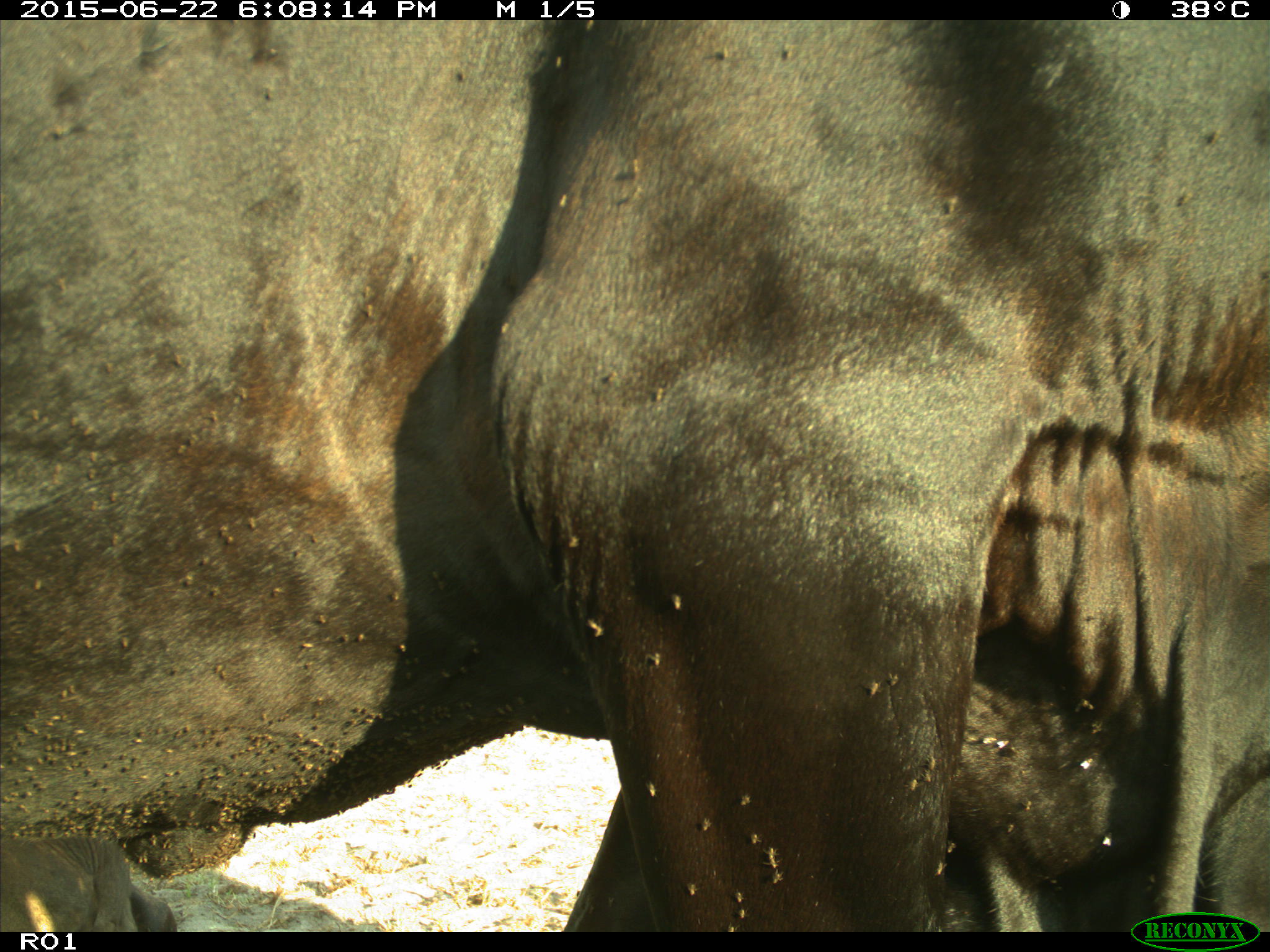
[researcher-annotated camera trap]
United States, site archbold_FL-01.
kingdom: Animalia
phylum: Chordata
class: Mammalia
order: Artiodactyla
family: Bovidae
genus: Bos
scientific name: Bos taurus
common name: domestic cow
Bos taurus (domestic cow).